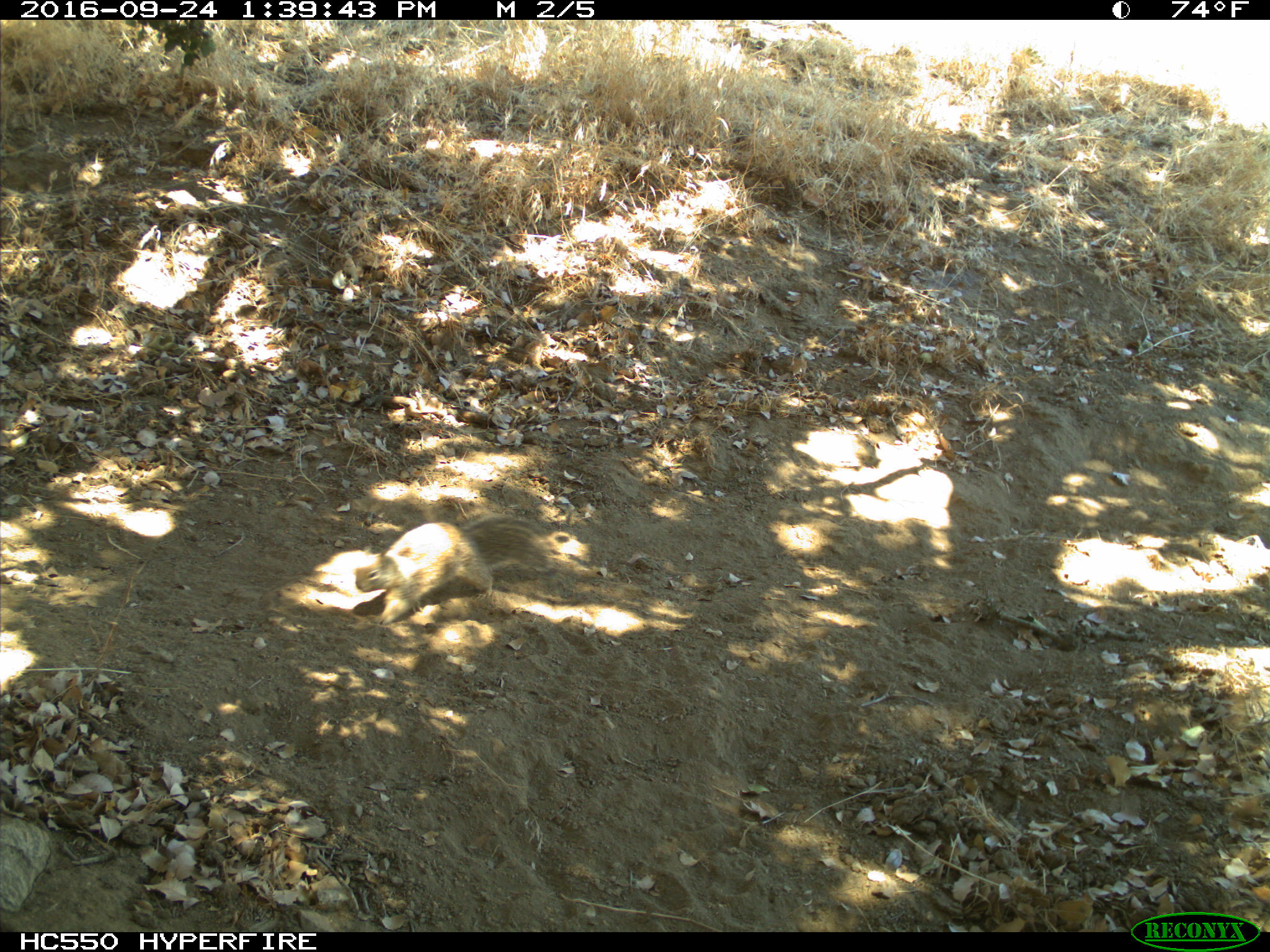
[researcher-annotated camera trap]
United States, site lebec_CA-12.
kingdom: Animalia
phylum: Chordata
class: Mammalia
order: Rodentia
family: Sciuridae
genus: Otospermophilus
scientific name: Otospermophilus beecheyi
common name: california ground squirrel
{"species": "Otospermophilus beecheyi (california ground squirrel)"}